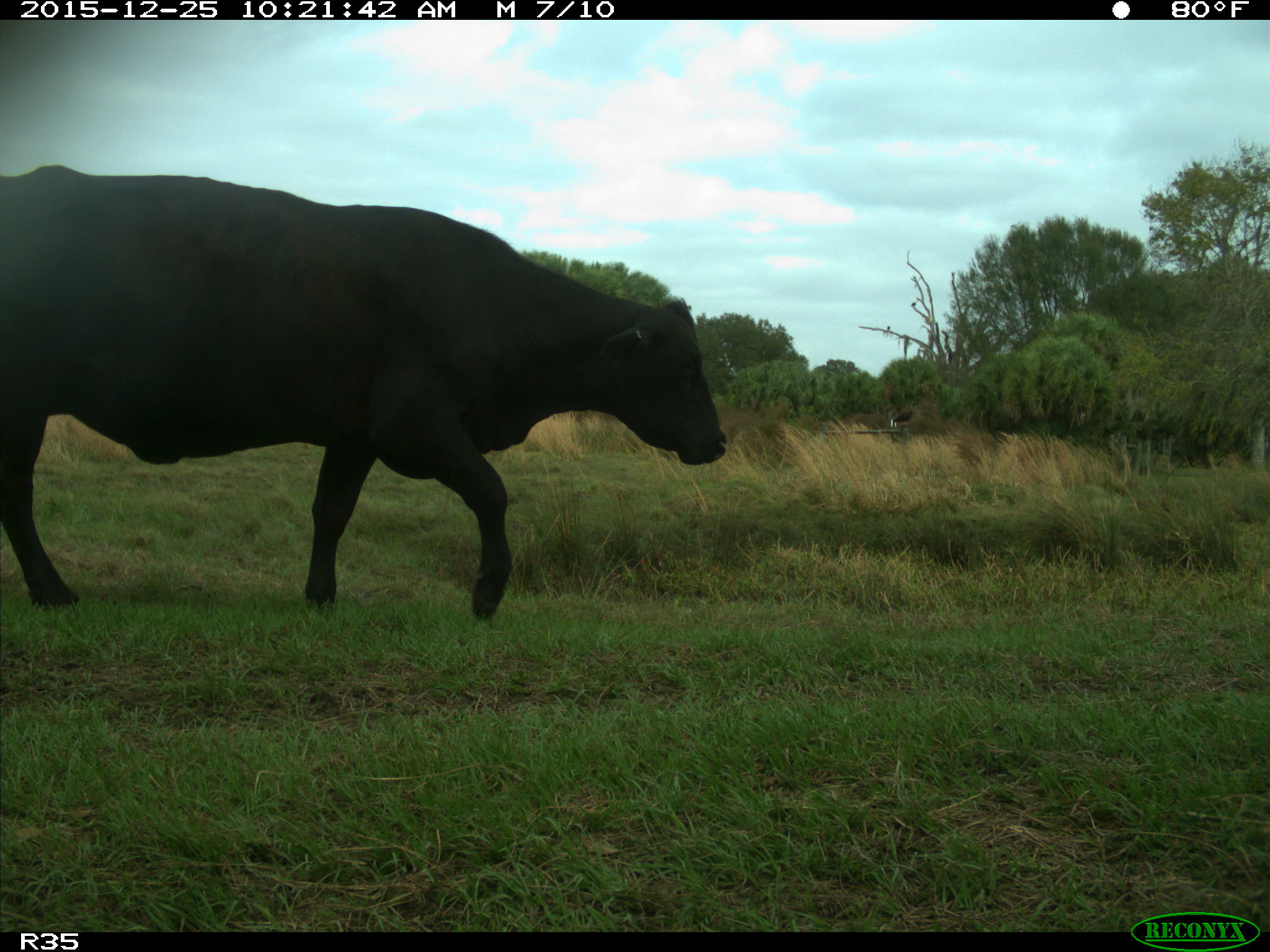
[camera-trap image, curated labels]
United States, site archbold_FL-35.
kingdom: Animalia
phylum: Chordata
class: Mammalia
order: Artiodactyla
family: Bovidae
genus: Bos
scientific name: Bos taurus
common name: domestic cow